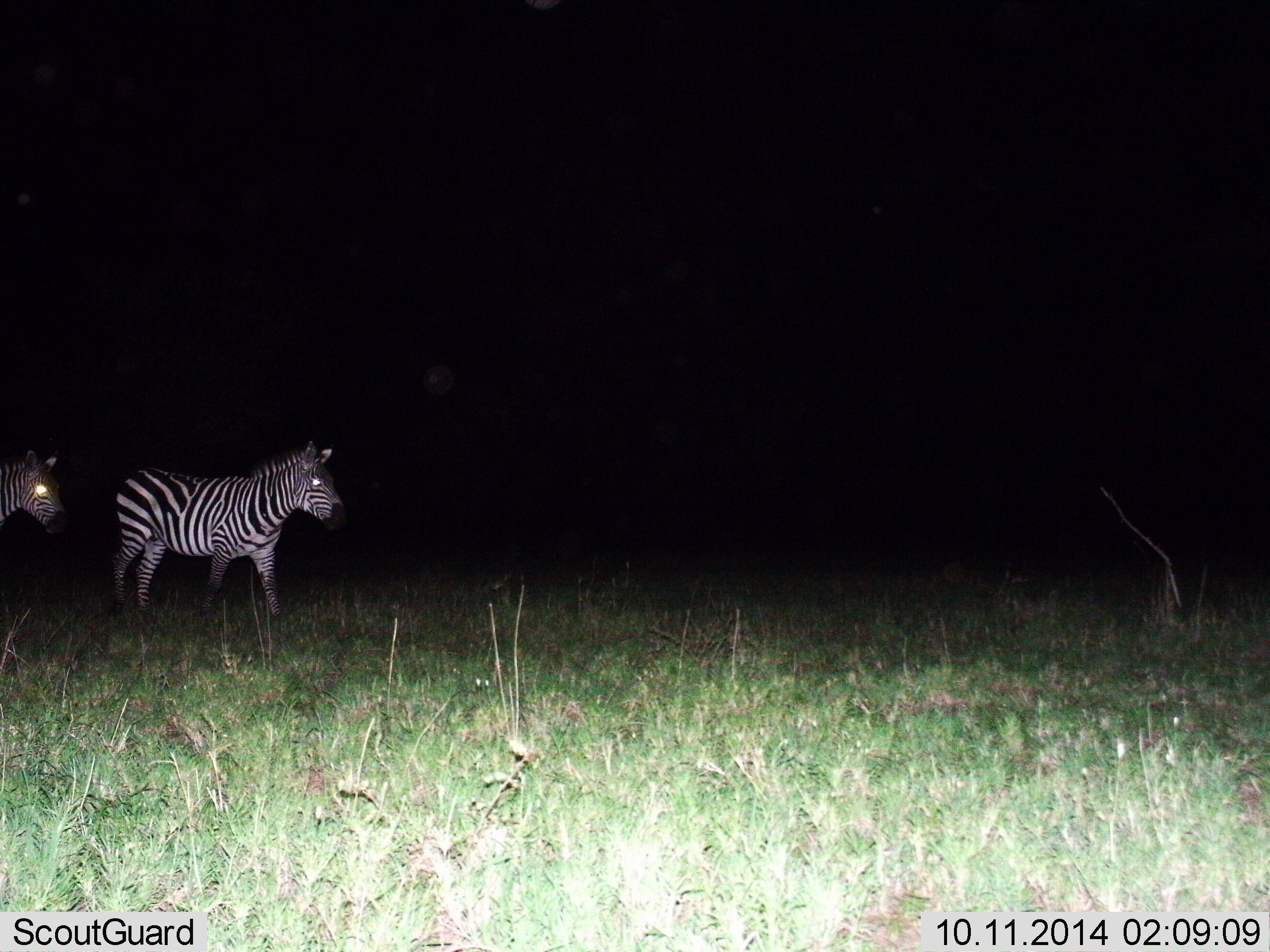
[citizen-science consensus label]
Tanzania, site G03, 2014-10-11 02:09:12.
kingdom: Animalia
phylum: Chordata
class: Mammalia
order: Perissodactyla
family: Equidae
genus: Equus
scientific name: Equus quagga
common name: plains zebra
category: zebra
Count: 2.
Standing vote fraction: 55%.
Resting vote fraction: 0%.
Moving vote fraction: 45%.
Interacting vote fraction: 0%.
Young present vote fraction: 0%.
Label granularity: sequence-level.